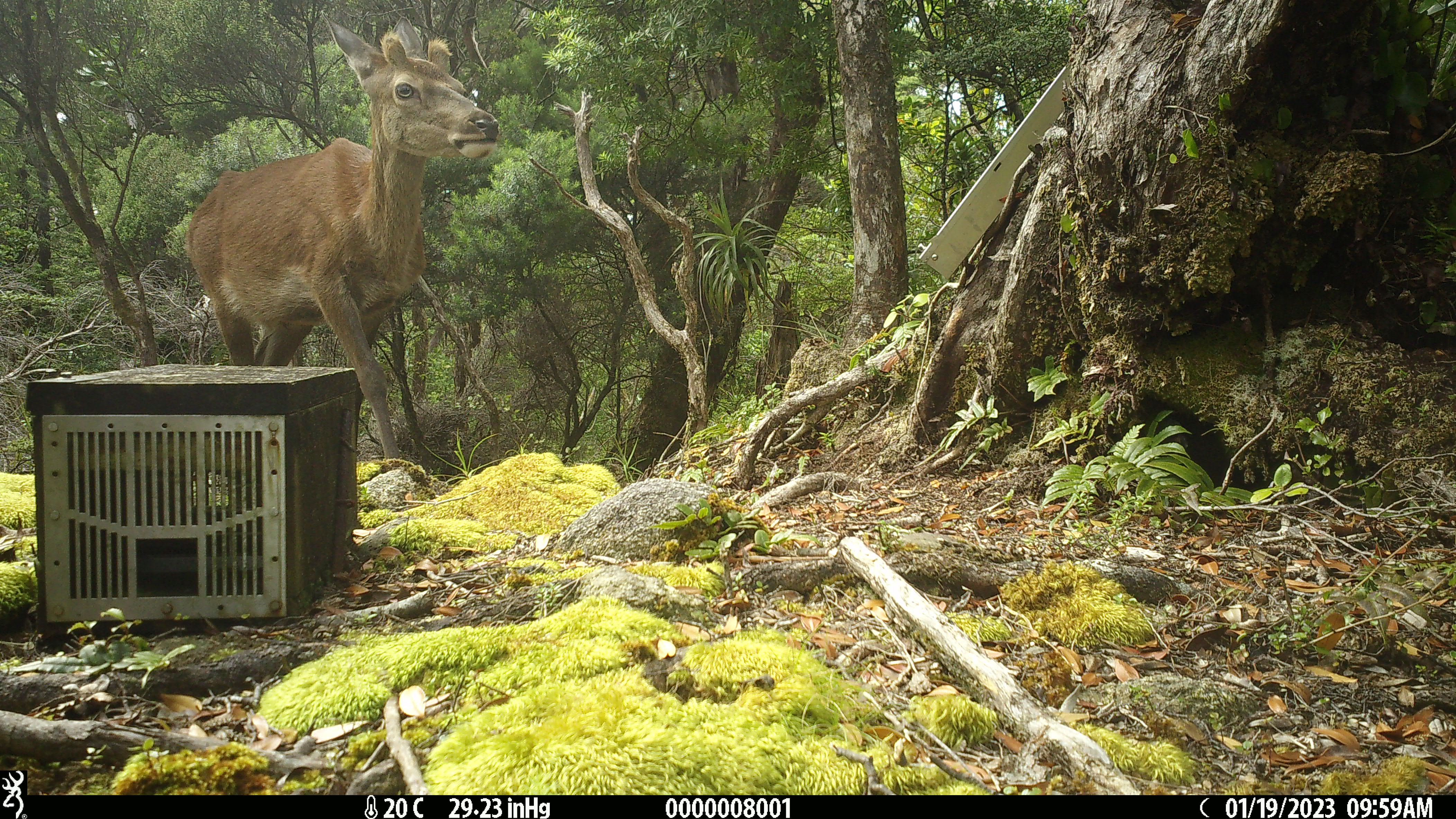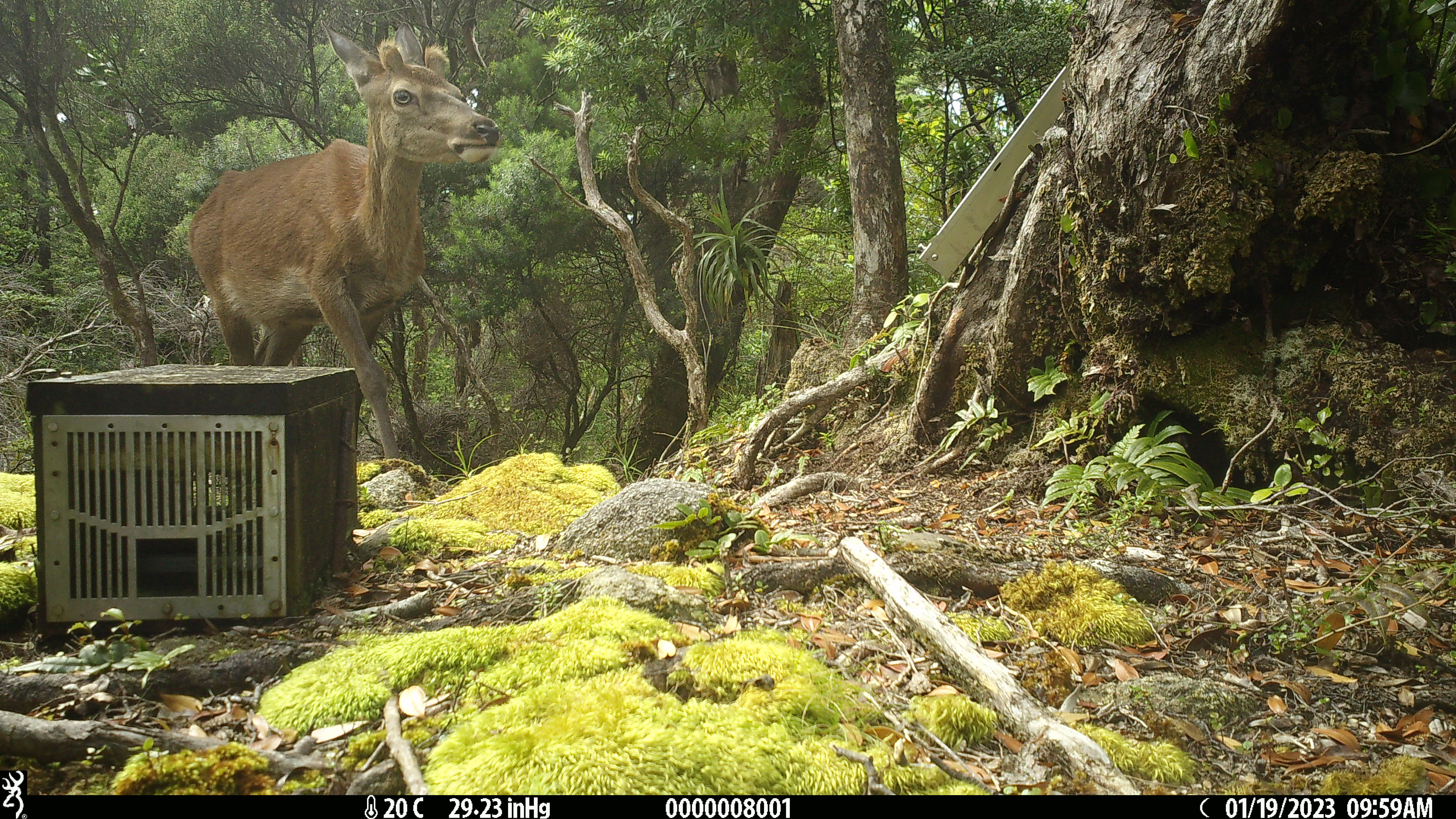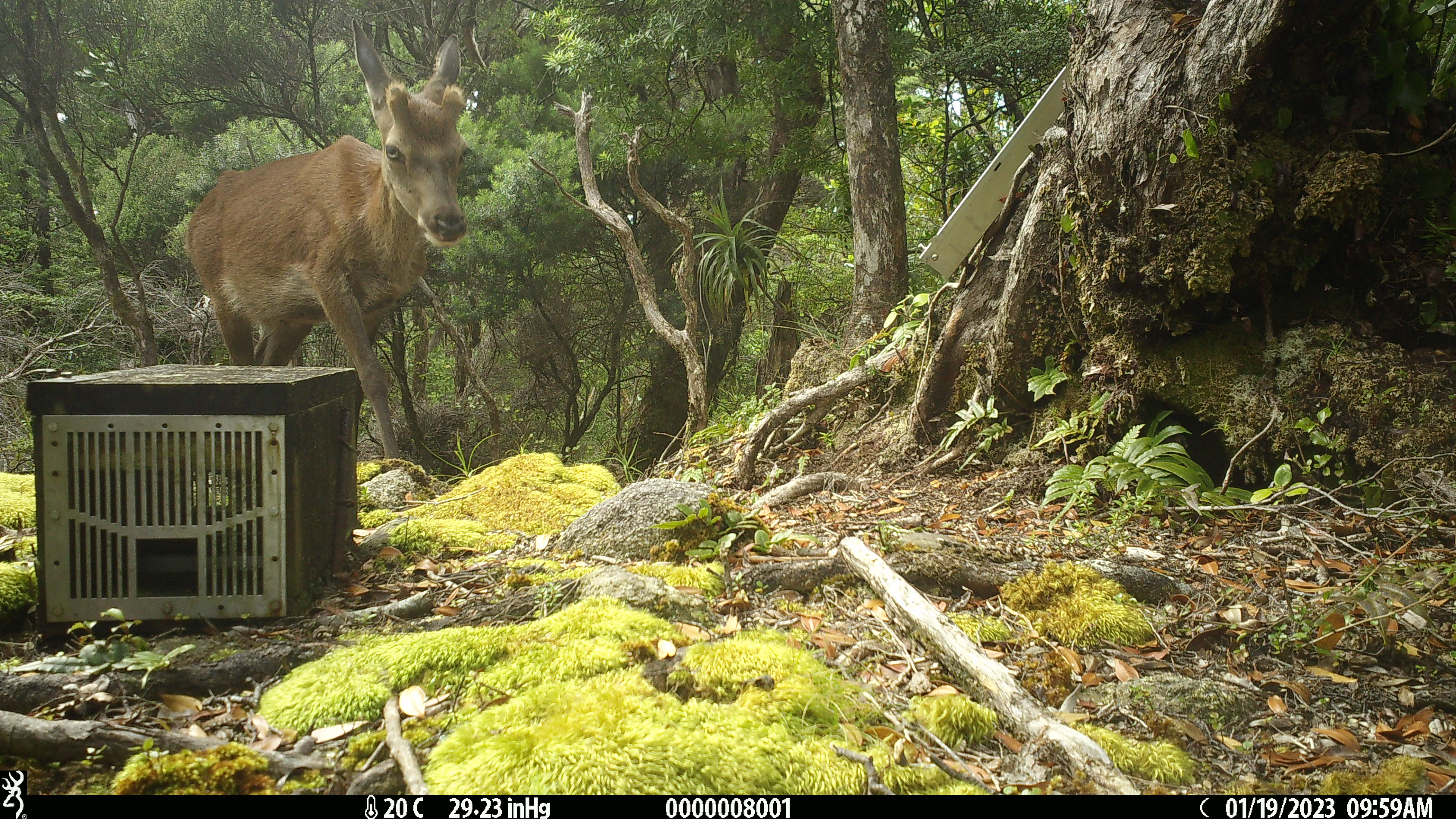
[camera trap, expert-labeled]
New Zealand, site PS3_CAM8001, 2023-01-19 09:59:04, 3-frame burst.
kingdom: Animalia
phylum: Chordata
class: Mammalia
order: Artiodactyla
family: Cervidae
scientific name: Cervidae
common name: deer